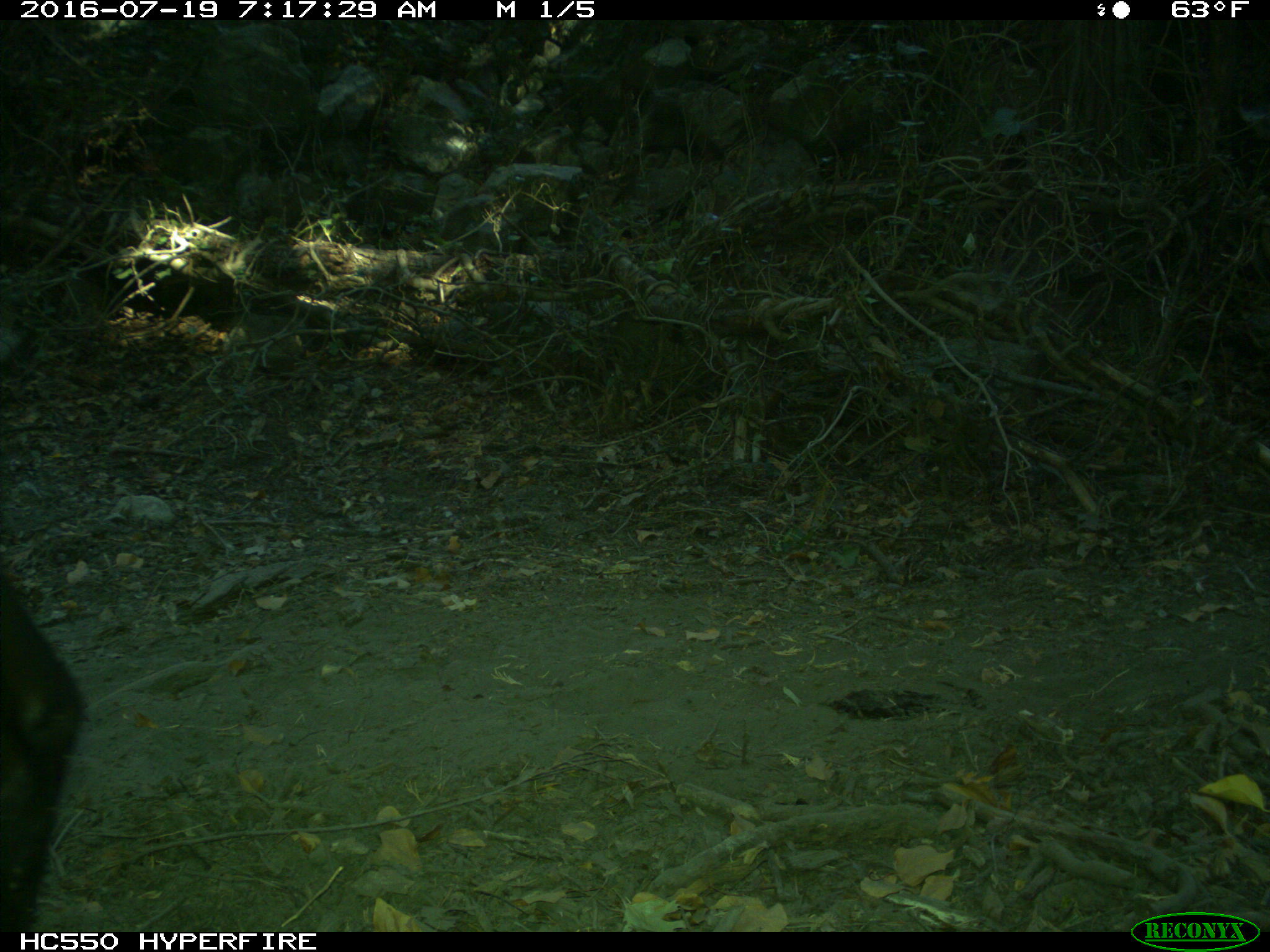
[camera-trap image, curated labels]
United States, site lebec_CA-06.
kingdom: Animalia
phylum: Chordata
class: Mammalia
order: Artiodactyla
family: Bovidae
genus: Bos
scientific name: Bos taurus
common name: domestic cow